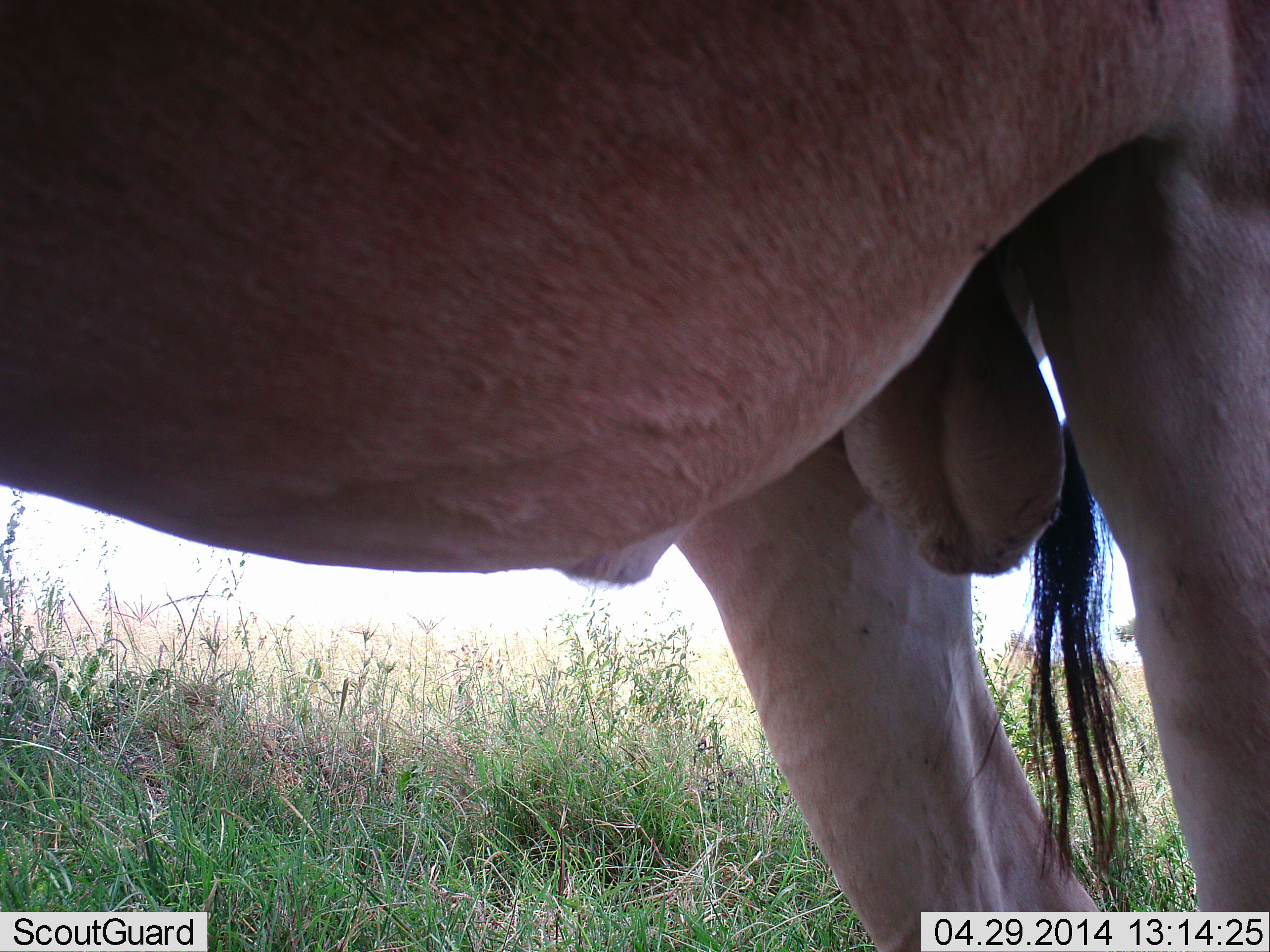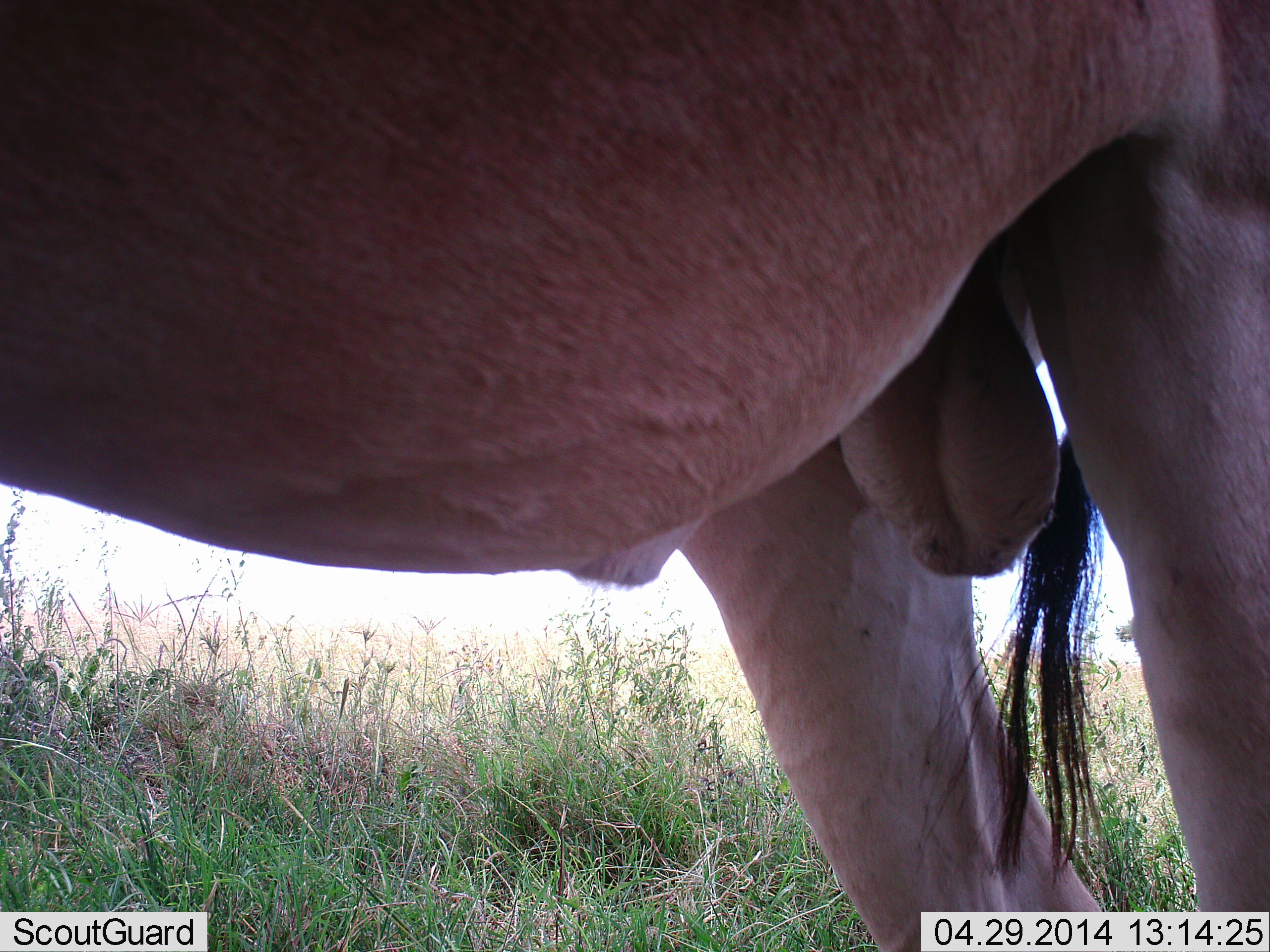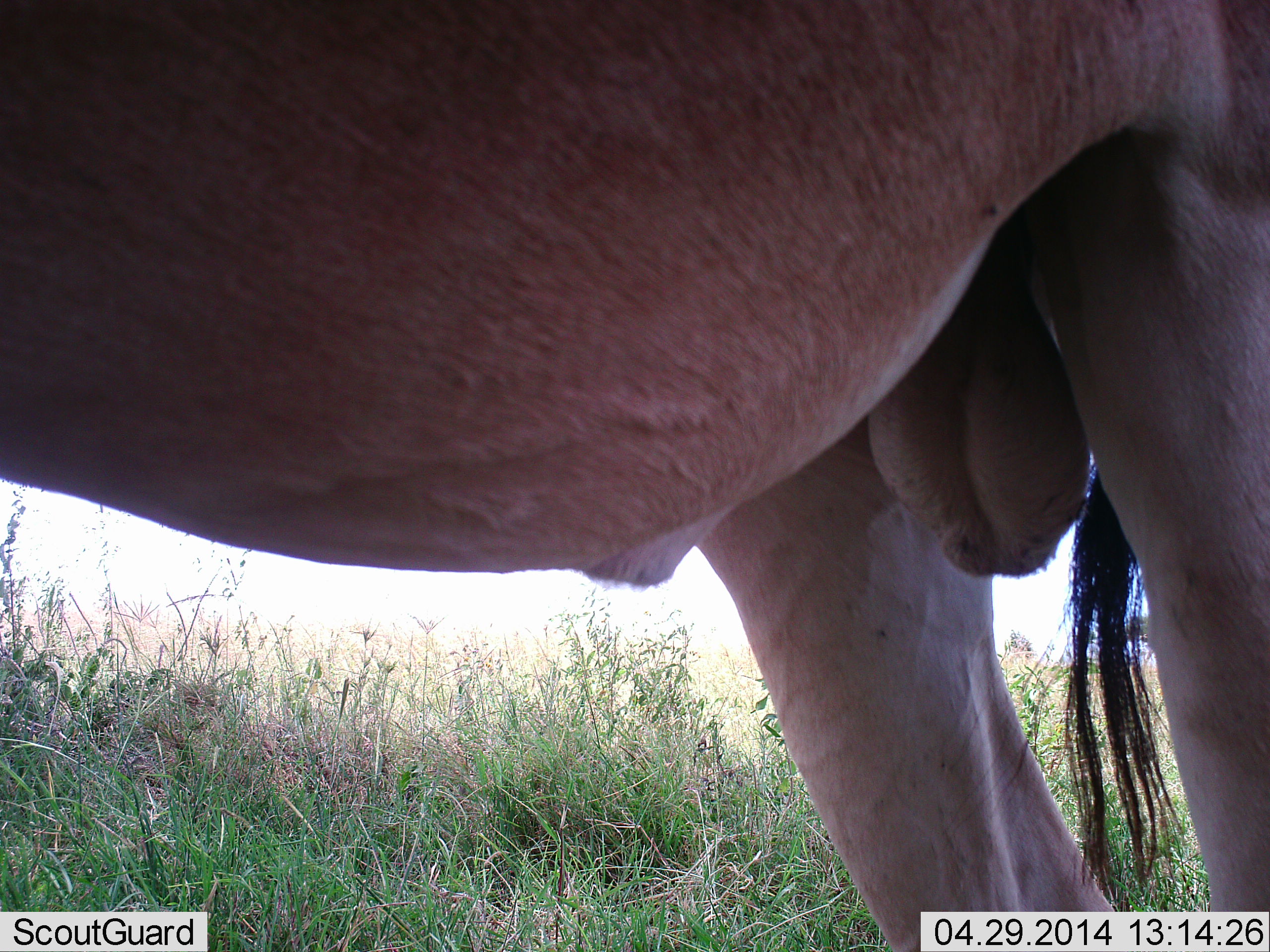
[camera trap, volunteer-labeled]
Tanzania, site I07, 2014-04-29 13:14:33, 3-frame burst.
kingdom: Animalia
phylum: Chordata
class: Mammalia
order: Artiodactyla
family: Bovidae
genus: Alcelaphus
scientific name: Alcelaphus buselaphus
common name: hartebeest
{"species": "hartebeest (Alcelaphus buselaphus)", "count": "1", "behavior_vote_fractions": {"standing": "100%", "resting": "0%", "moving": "0%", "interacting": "0%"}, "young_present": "0%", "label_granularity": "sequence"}